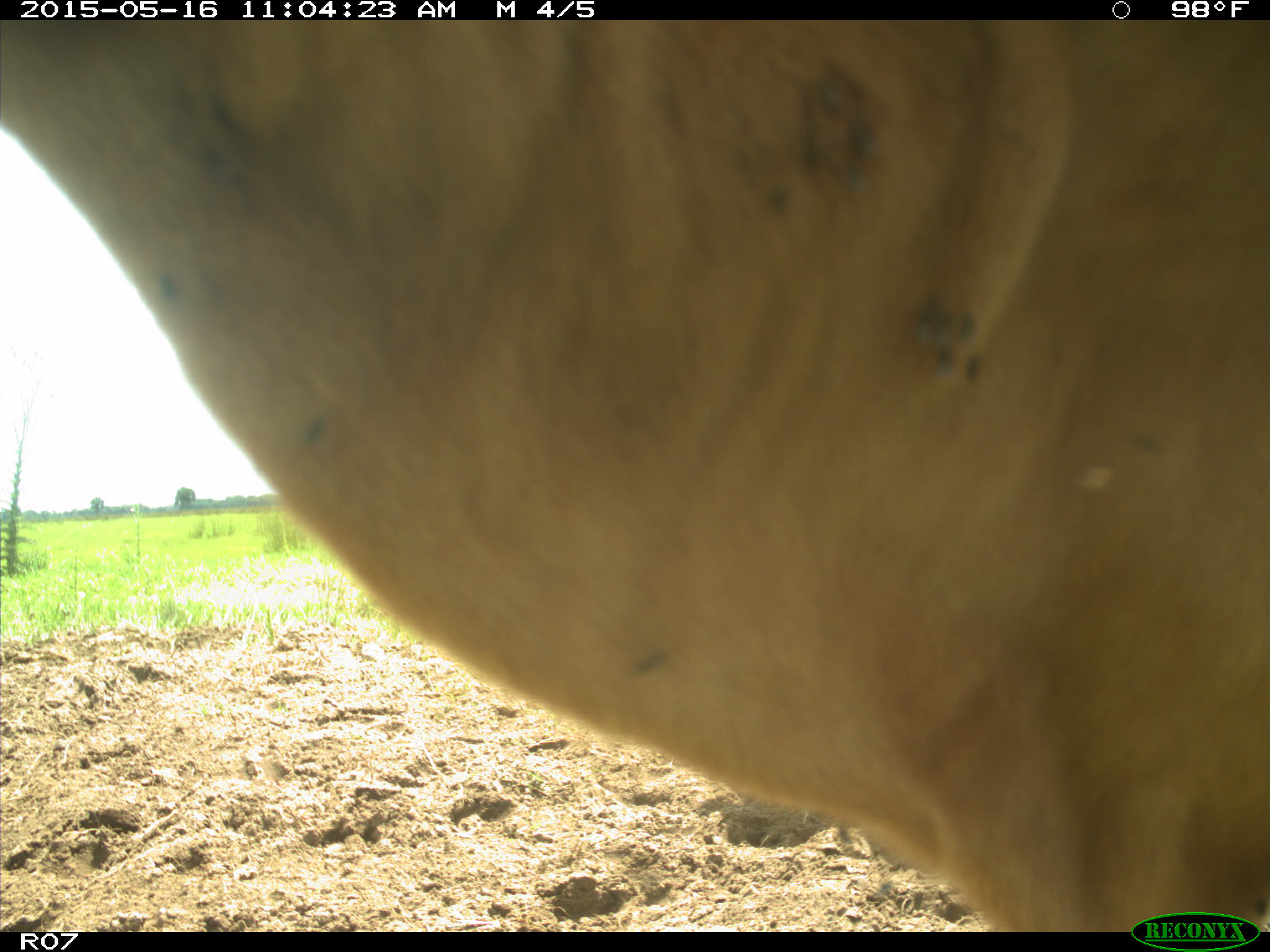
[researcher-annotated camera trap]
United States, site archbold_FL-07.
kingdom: Animalia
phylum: Chordata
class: Mammalia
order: Artiodactyla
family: Bovidae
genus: Bos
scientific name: Bos taurus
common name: domestic cow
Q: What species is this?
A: Bos taurus (domestic cow).